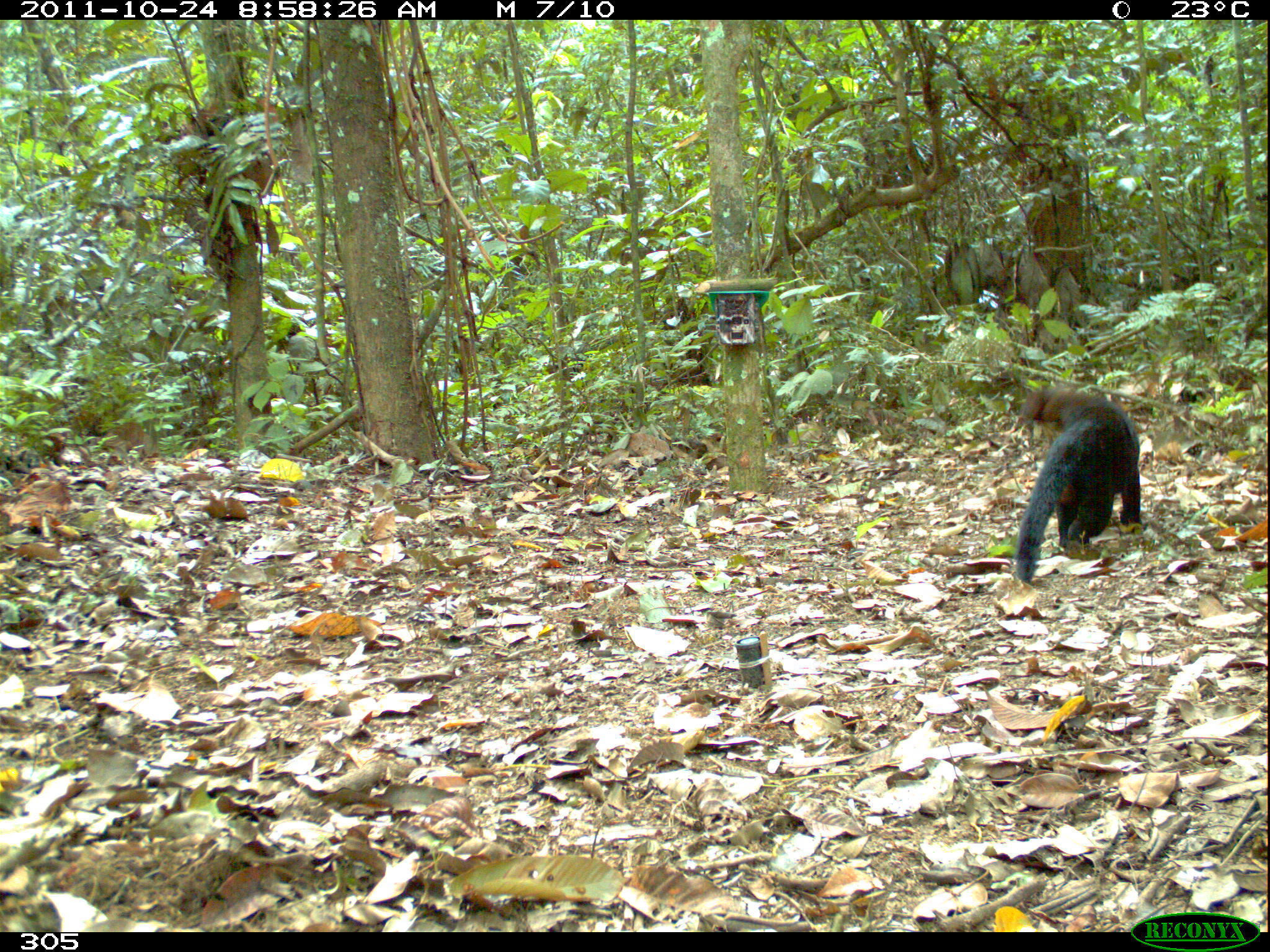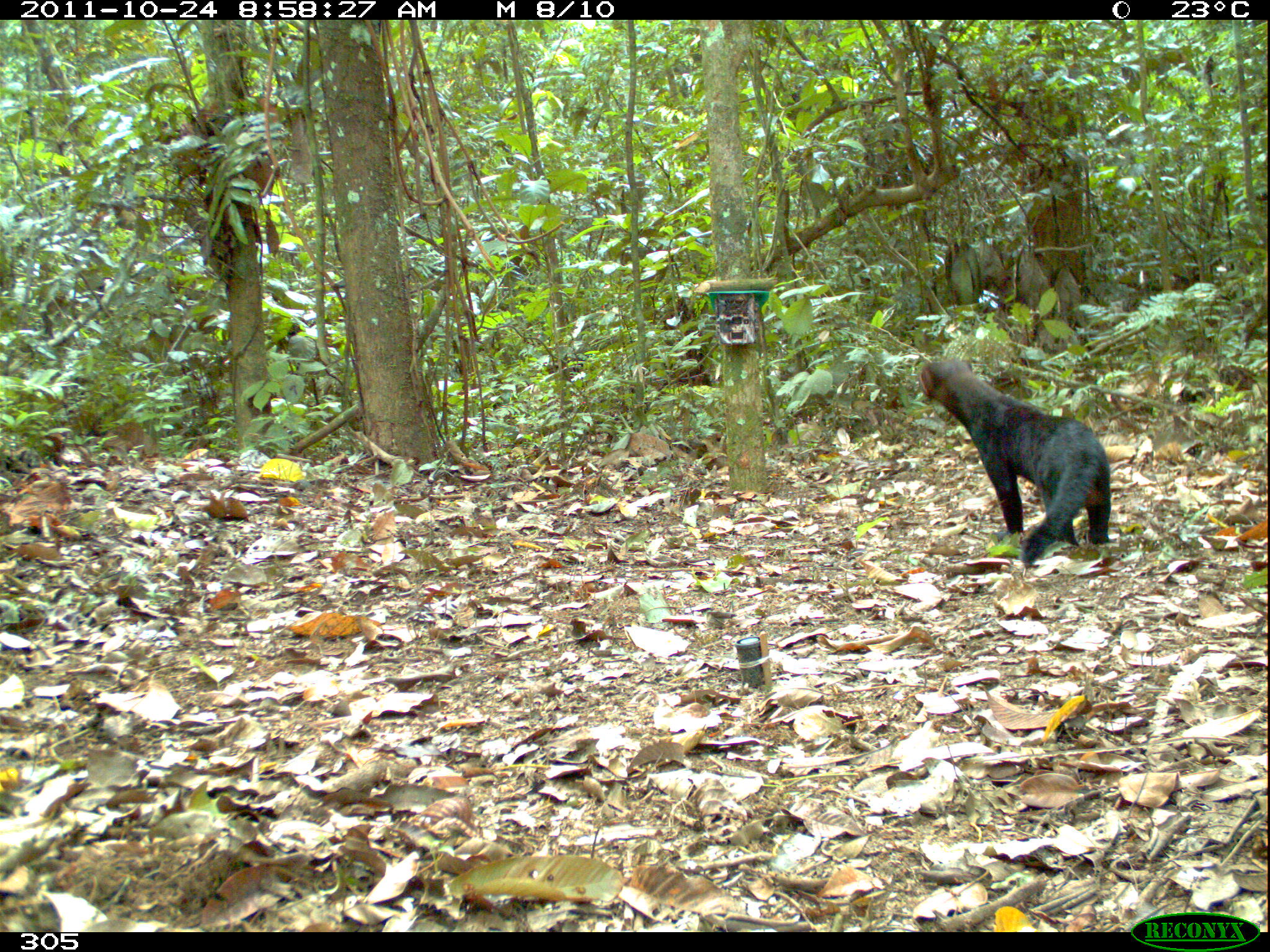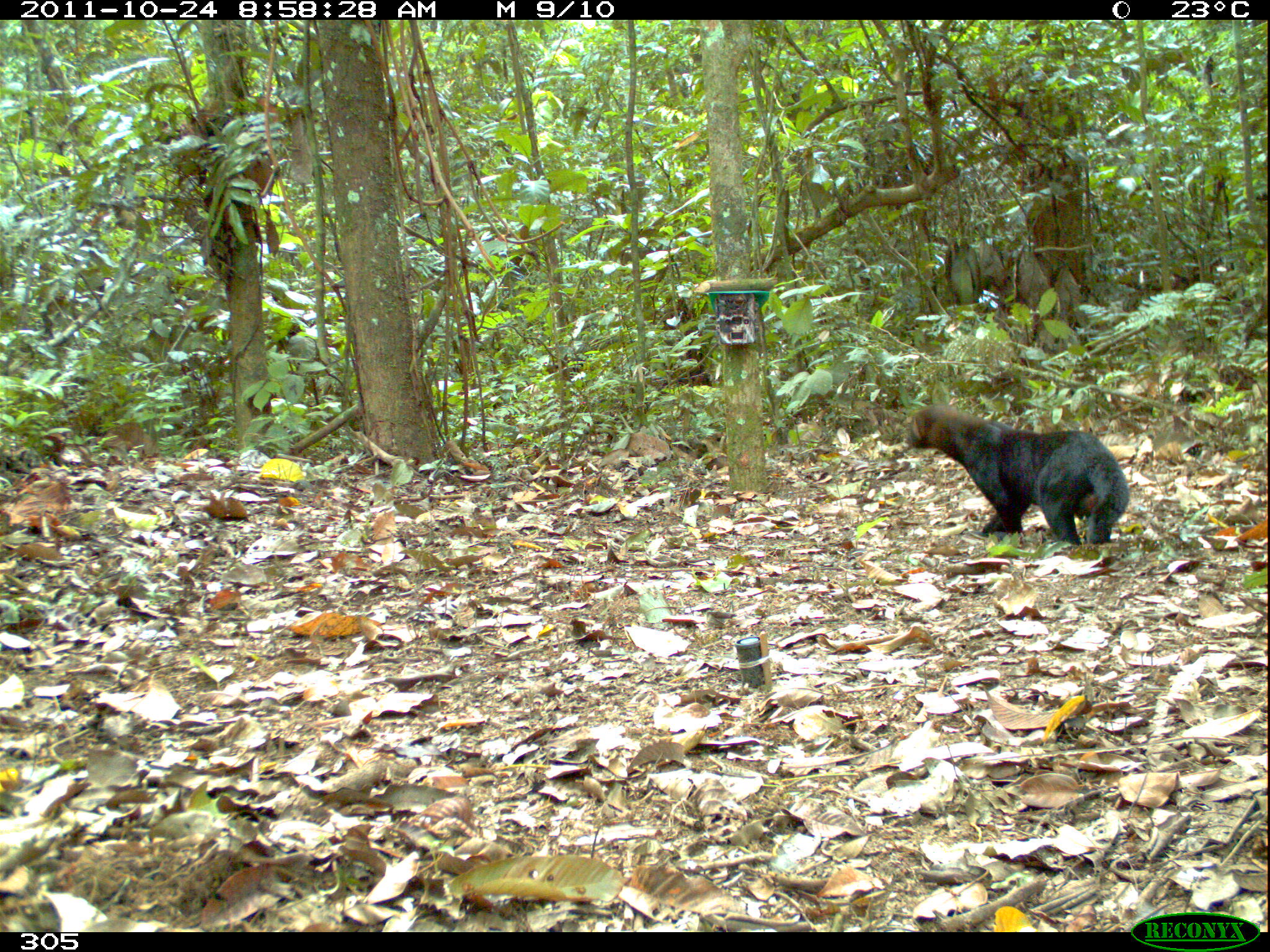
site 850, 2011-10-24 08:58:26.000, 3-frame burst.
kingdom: Animalia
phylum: Chordata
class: Mammalia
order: Carnivora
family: Mustelidae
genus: Eira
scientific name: Eira barbara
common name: tayra